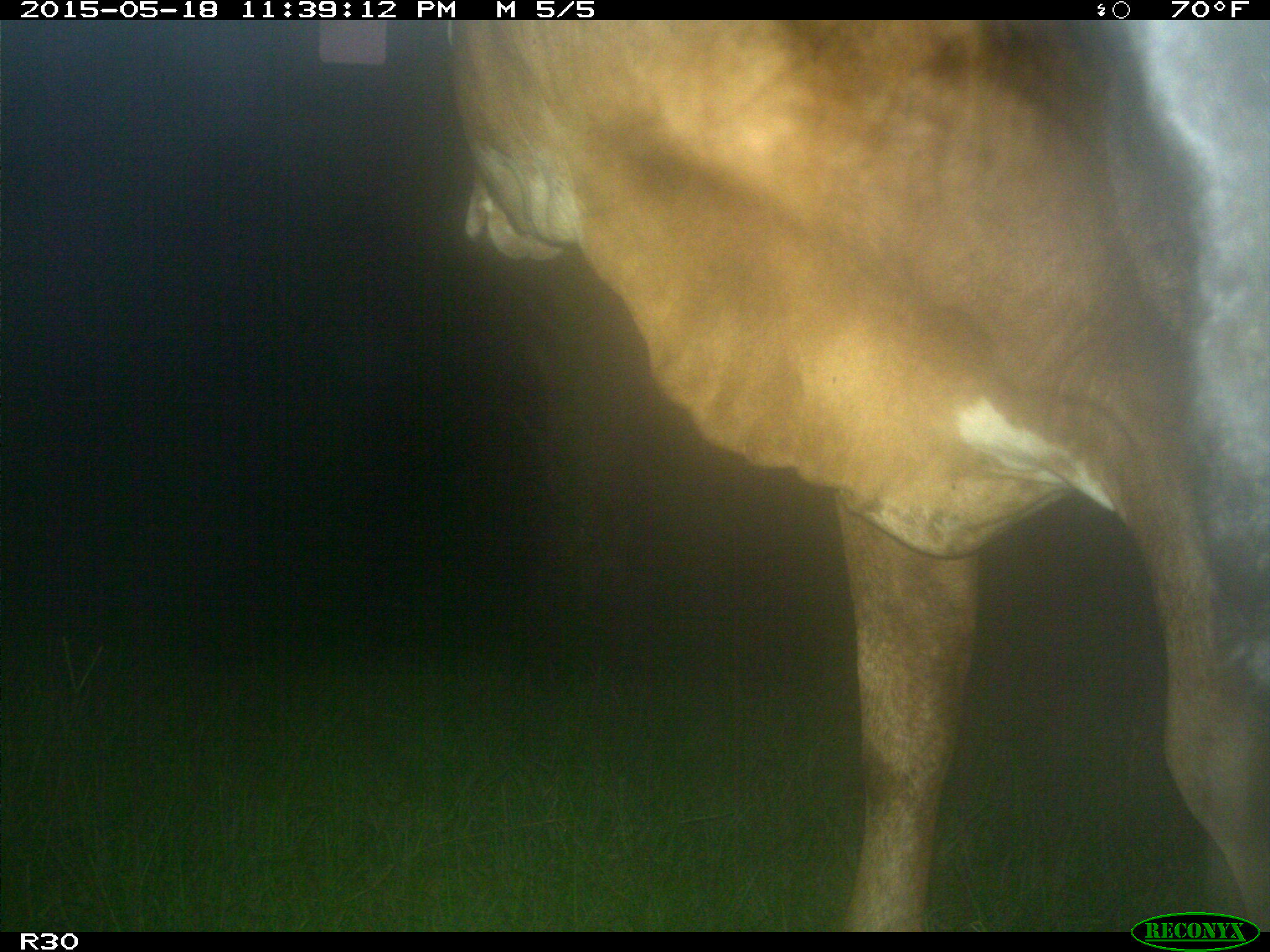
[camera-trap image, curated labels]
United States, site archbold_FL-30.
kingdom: Animalia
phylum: Chordata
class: Mammalia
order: Artiodactyla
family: Bovidae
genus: Bos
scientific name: Bos taurus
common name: domestic cow